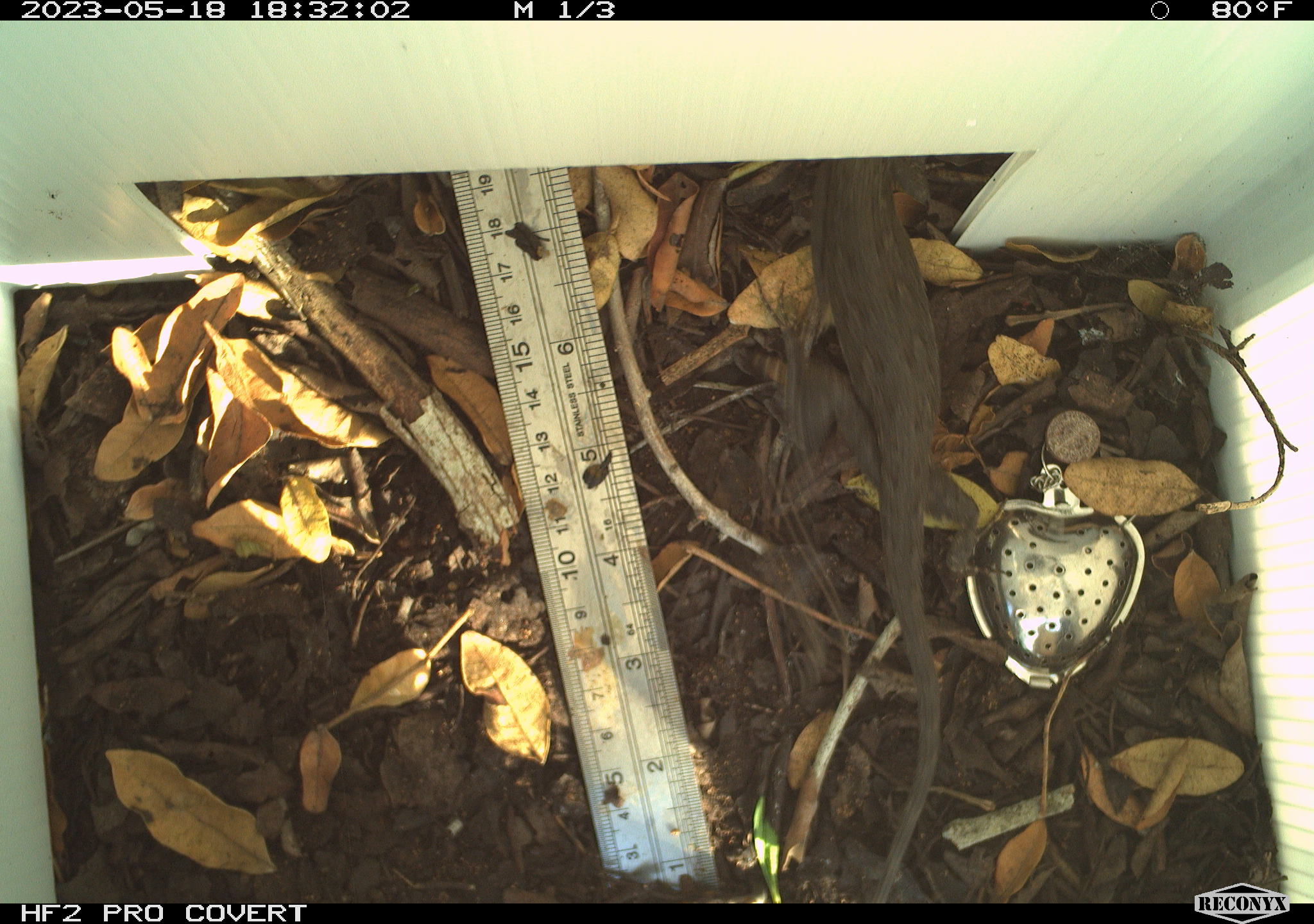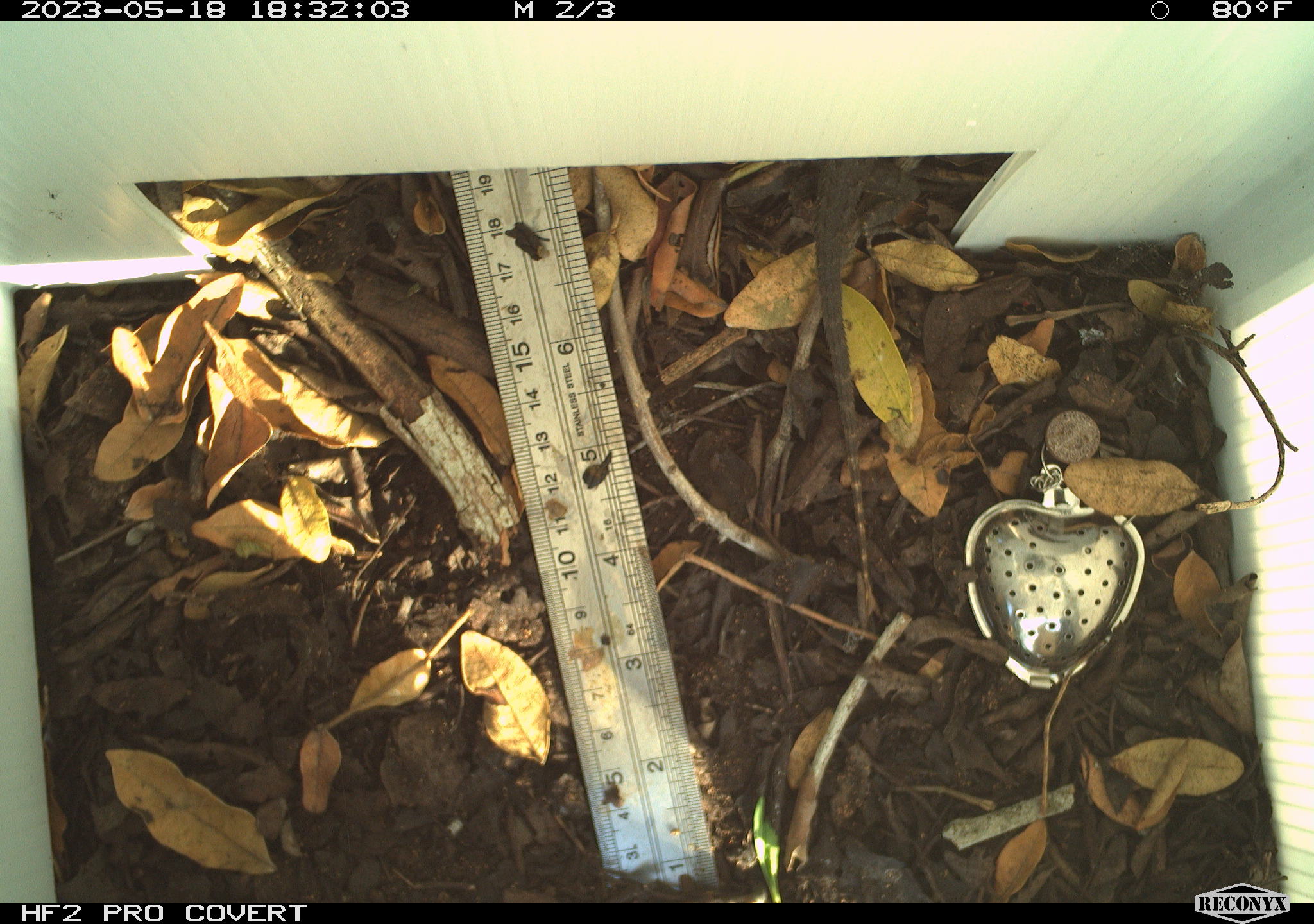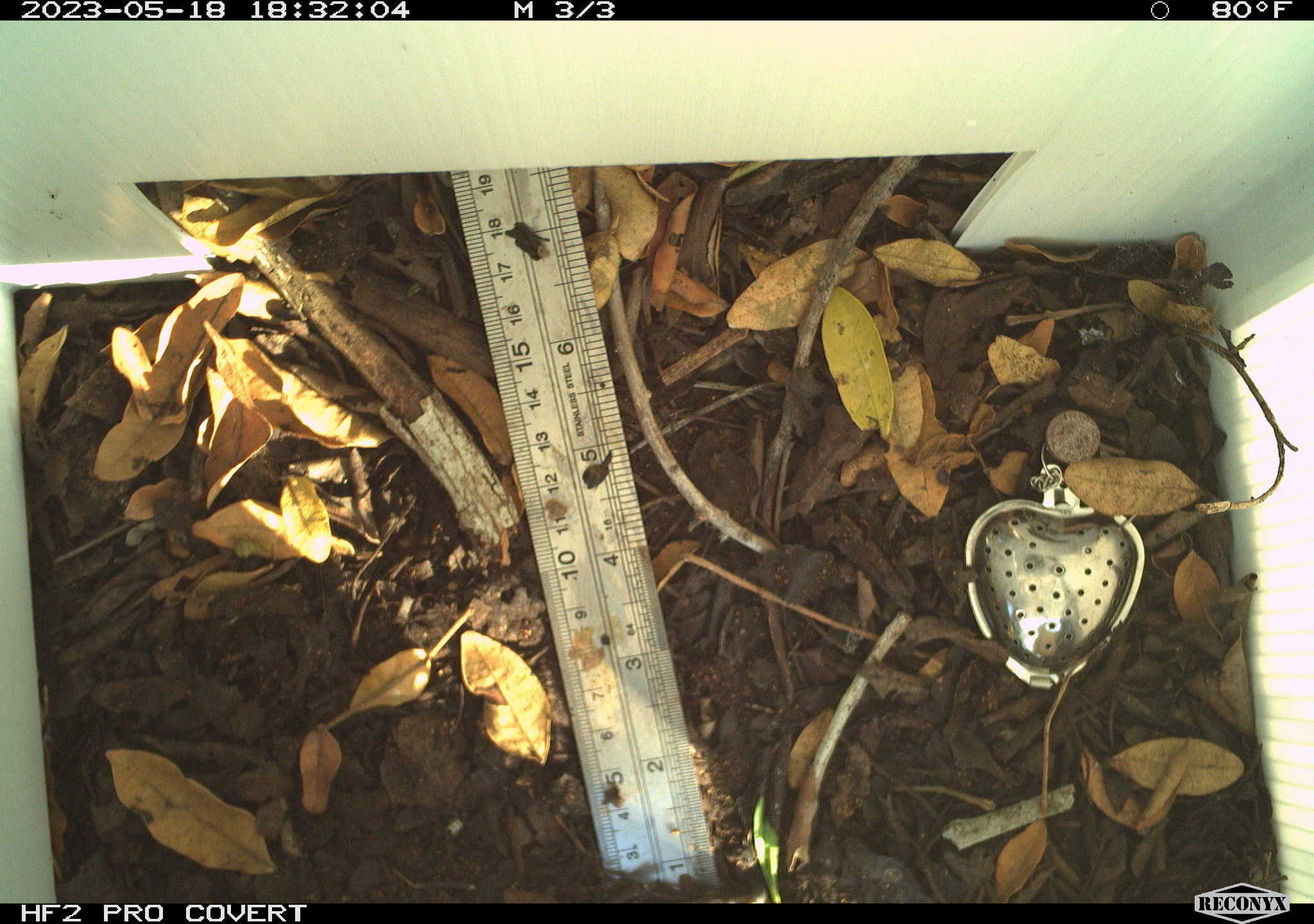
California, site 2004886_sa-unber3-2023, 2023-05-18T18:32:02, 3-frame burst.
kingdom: Animalia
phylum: Chordata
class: Reptilia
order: Squamata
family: Phrynosomatidae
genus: Sceloporus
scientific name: Sceloporus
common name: spiny lizards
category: sceloporus species